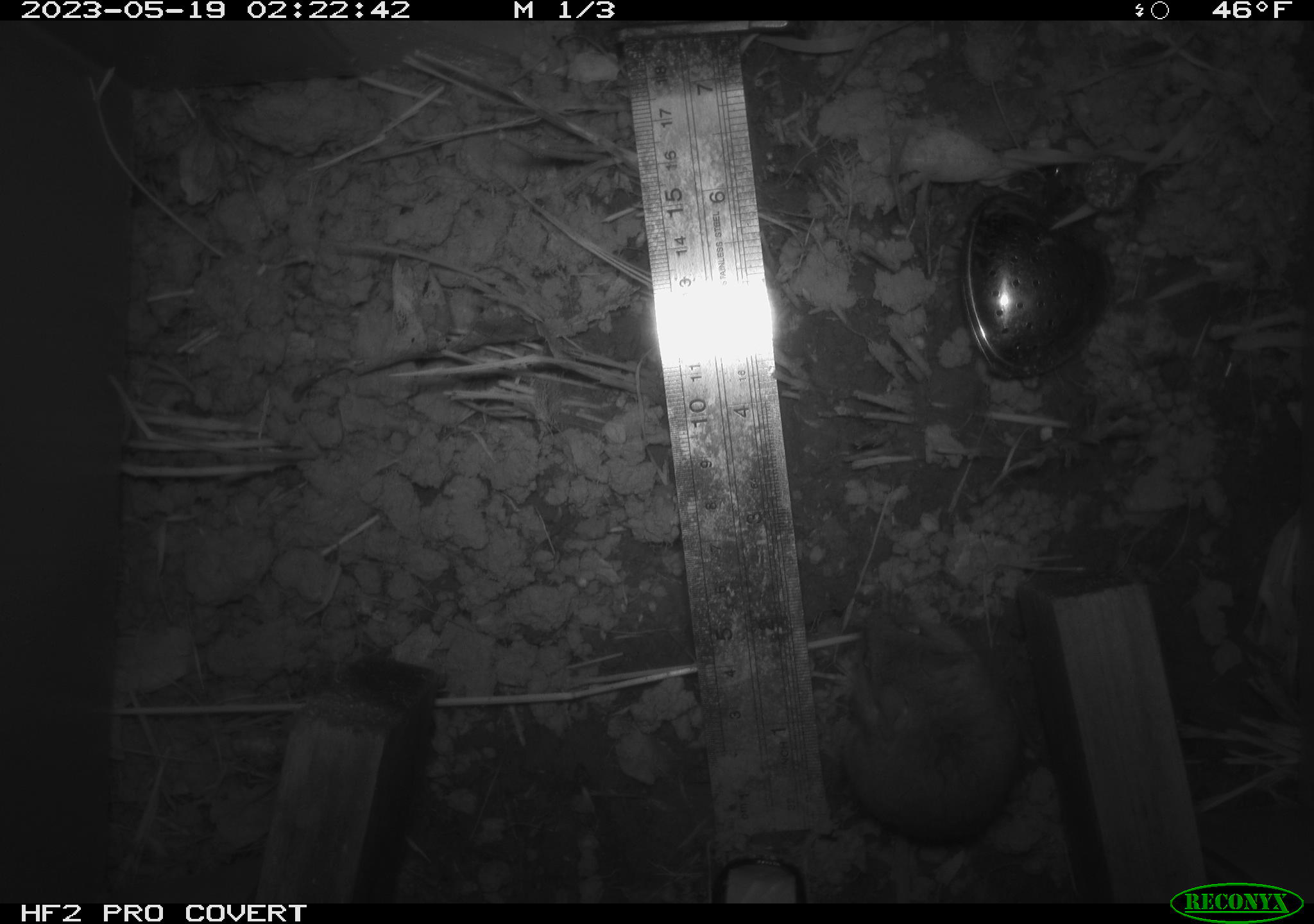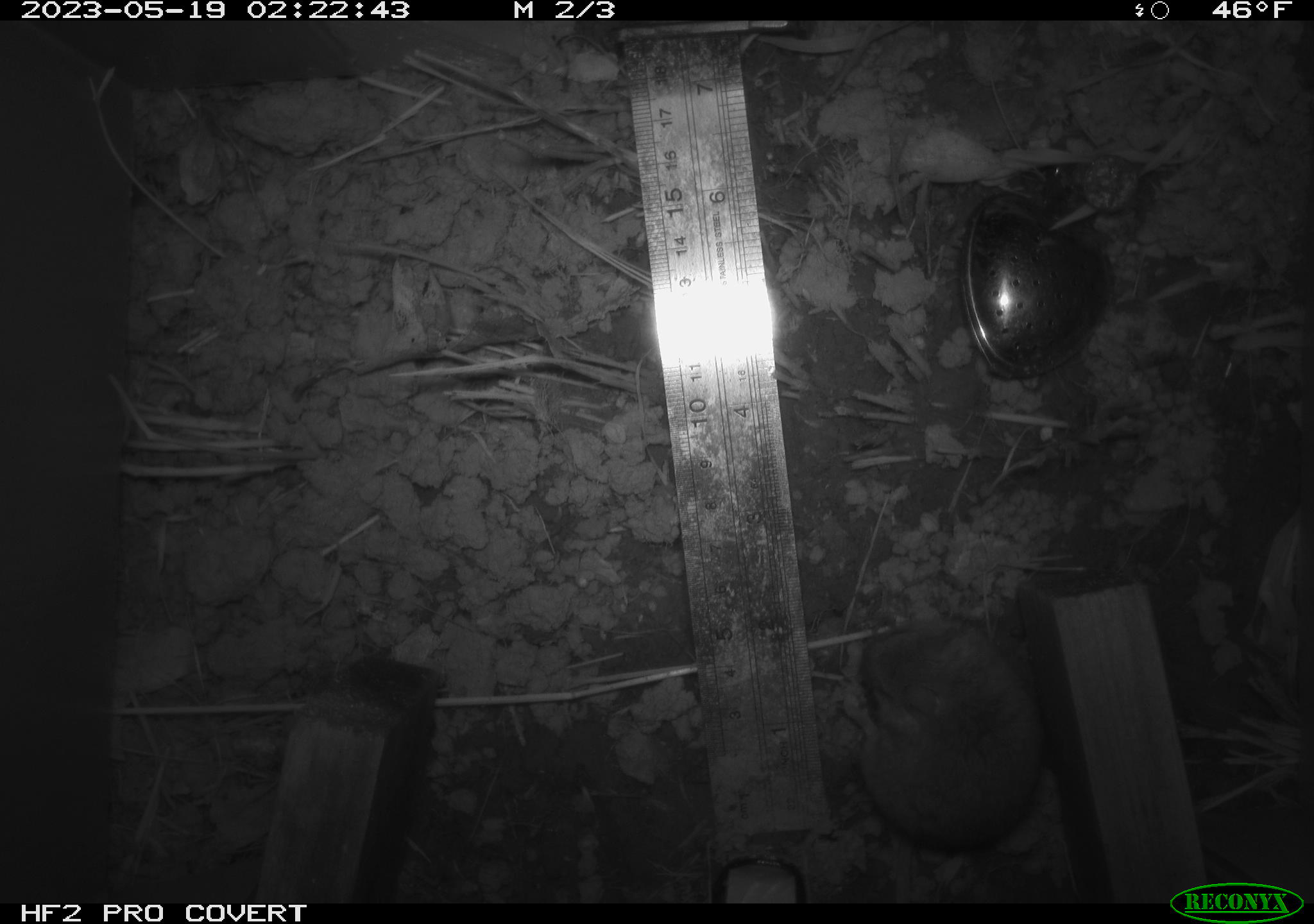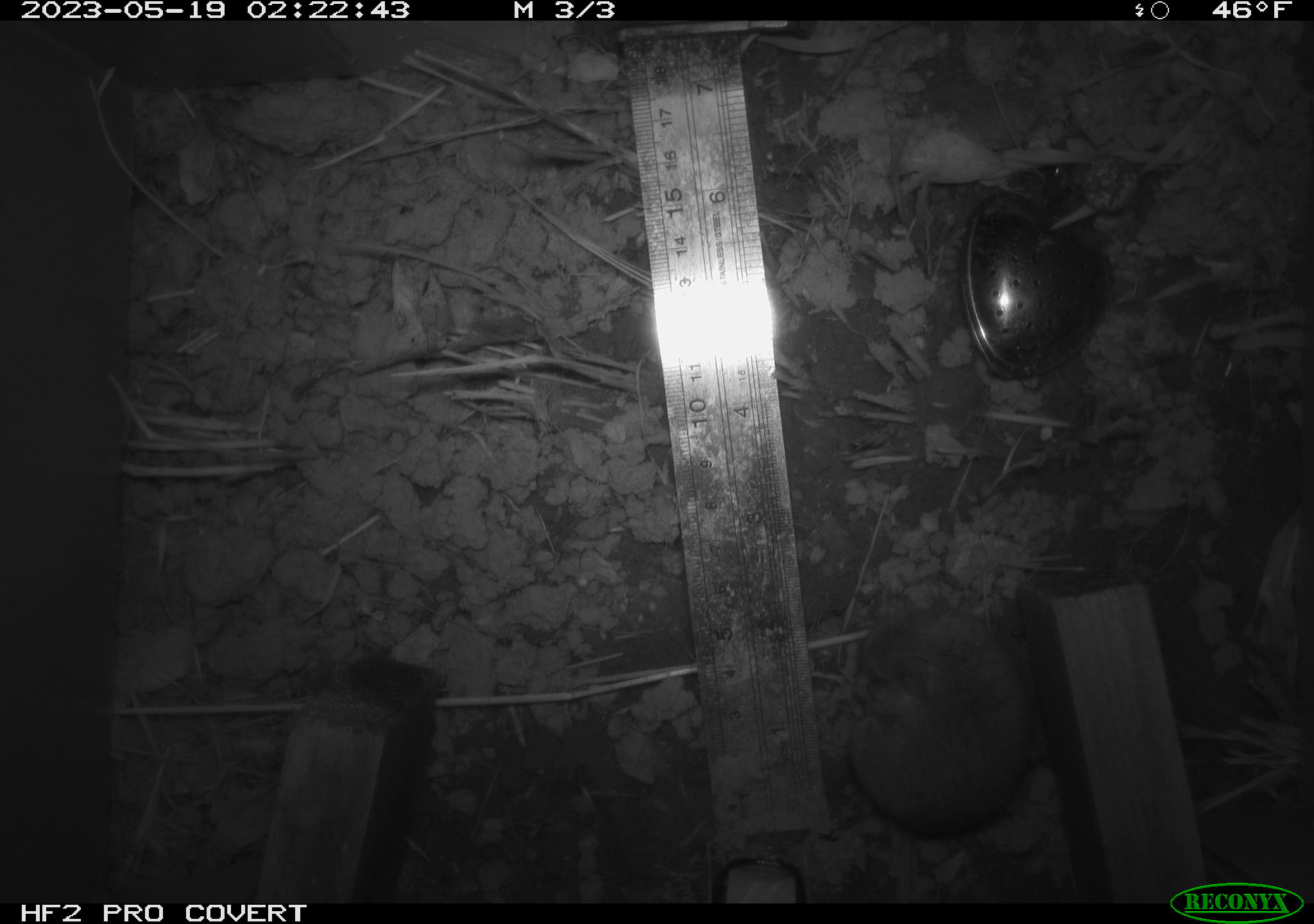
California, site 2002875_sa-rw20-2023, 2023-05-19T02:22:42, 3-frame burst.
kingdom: Animalia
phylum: Chordata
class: Mammalia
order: Rodentia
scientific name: Rodentia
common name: mouse species